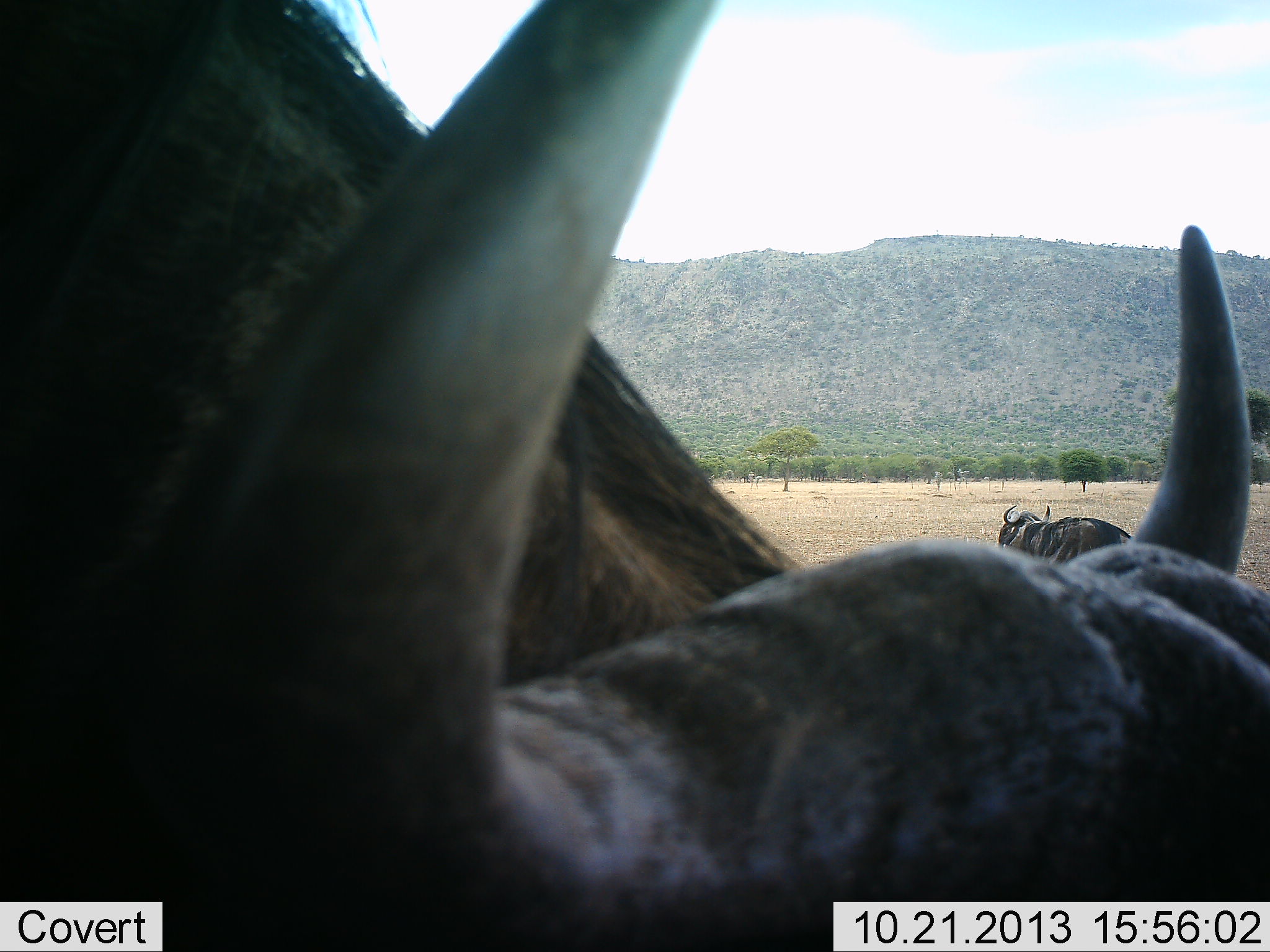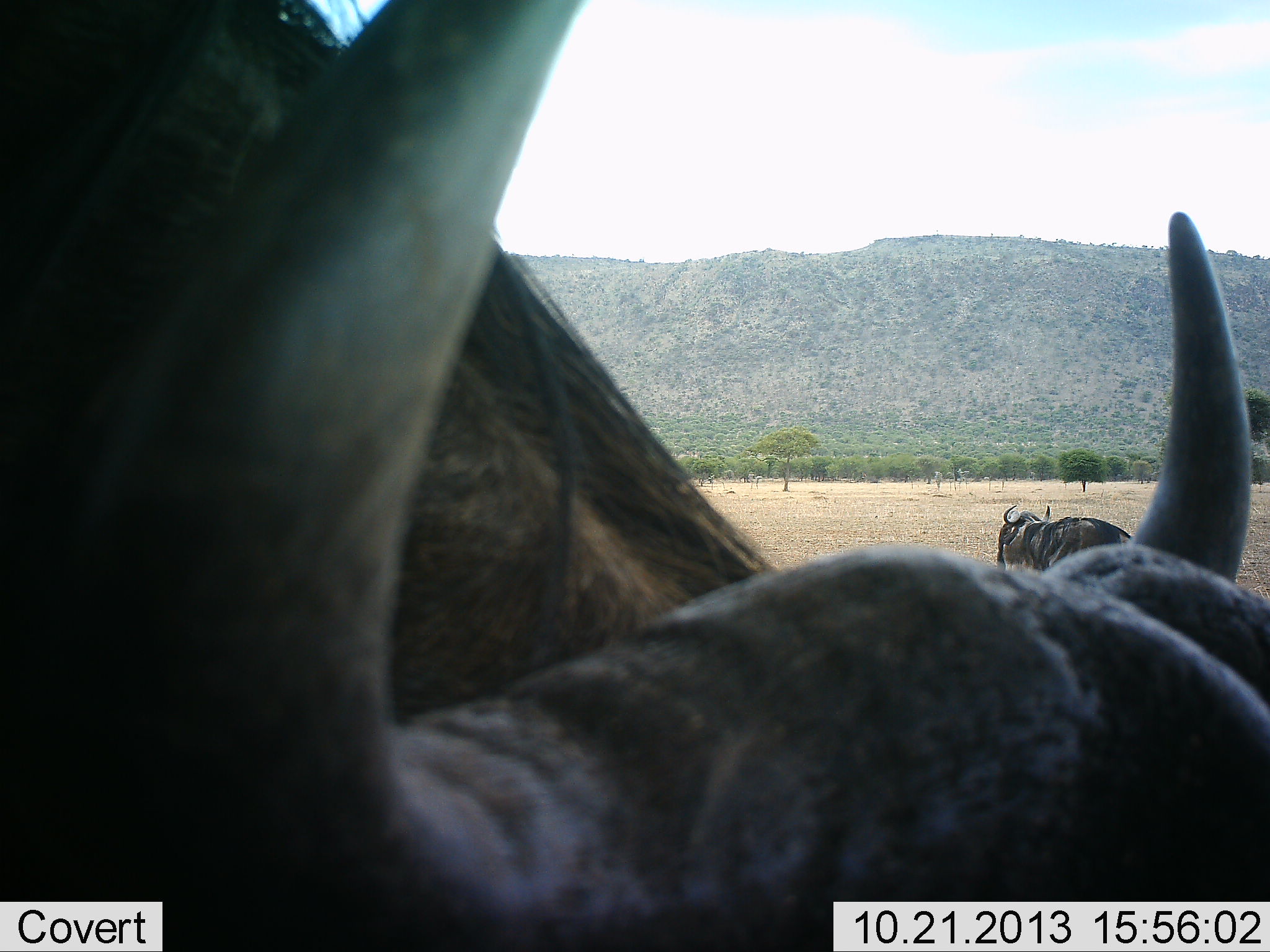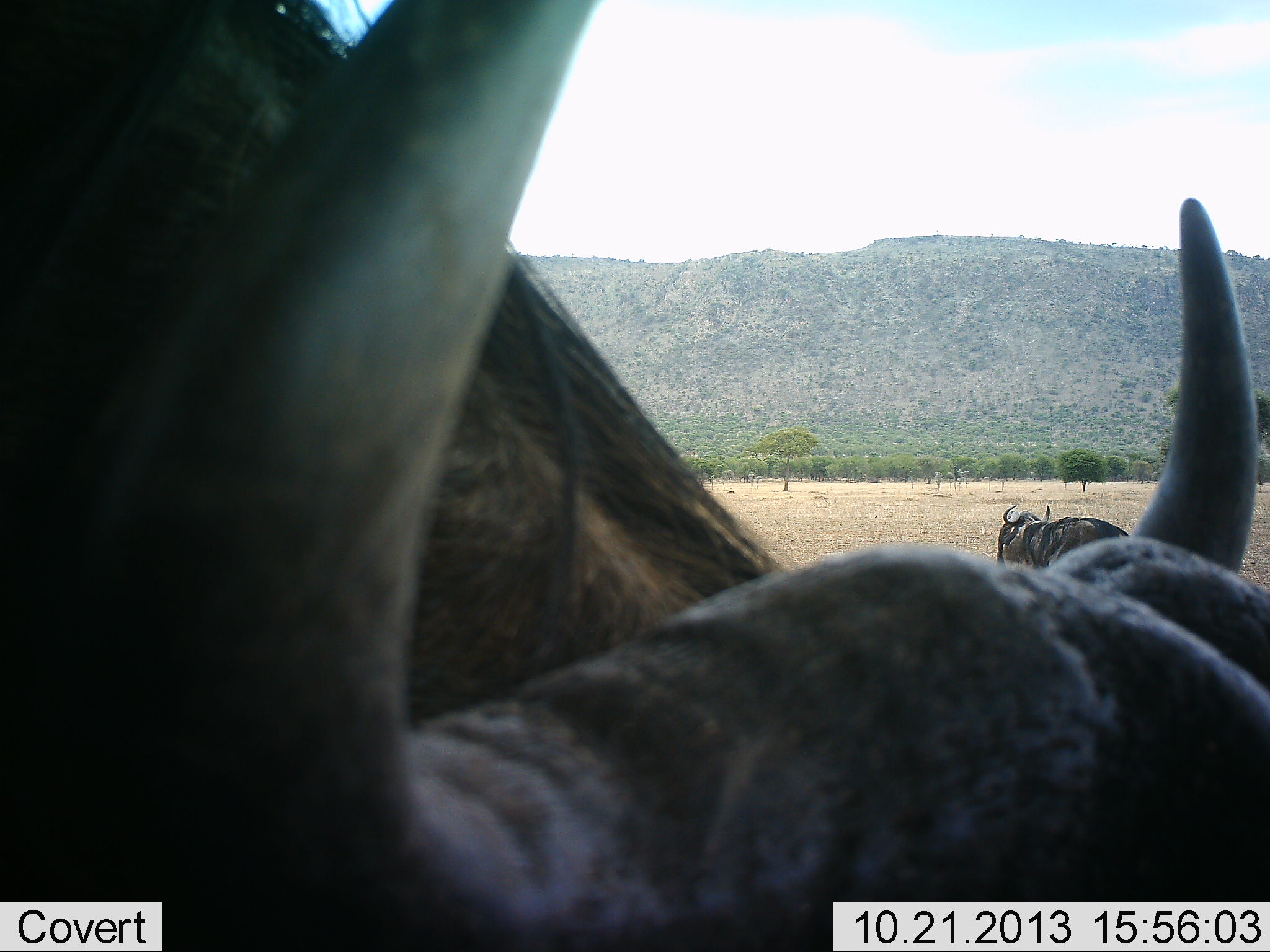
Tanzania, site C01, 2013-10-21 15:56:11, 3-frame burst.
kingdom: Animalia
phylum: Chordata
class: Mammalia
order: Artiodactyla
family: Bovidae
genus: Connochaetes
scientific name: Connochaetes taurinus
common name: blue wildebeest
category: wildebeest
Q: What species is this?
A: Wildebeest (blue wildebeest) (Connochaetes taurinus).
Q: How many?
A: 2.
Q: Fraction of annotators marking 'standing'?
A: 80%.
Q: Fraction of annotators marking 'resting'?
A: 10%.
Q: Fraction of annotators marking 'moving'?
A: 20%.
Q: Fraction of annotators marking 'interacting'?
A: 0%.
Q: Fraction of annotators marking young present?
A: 0%.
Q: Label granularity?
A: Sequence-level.